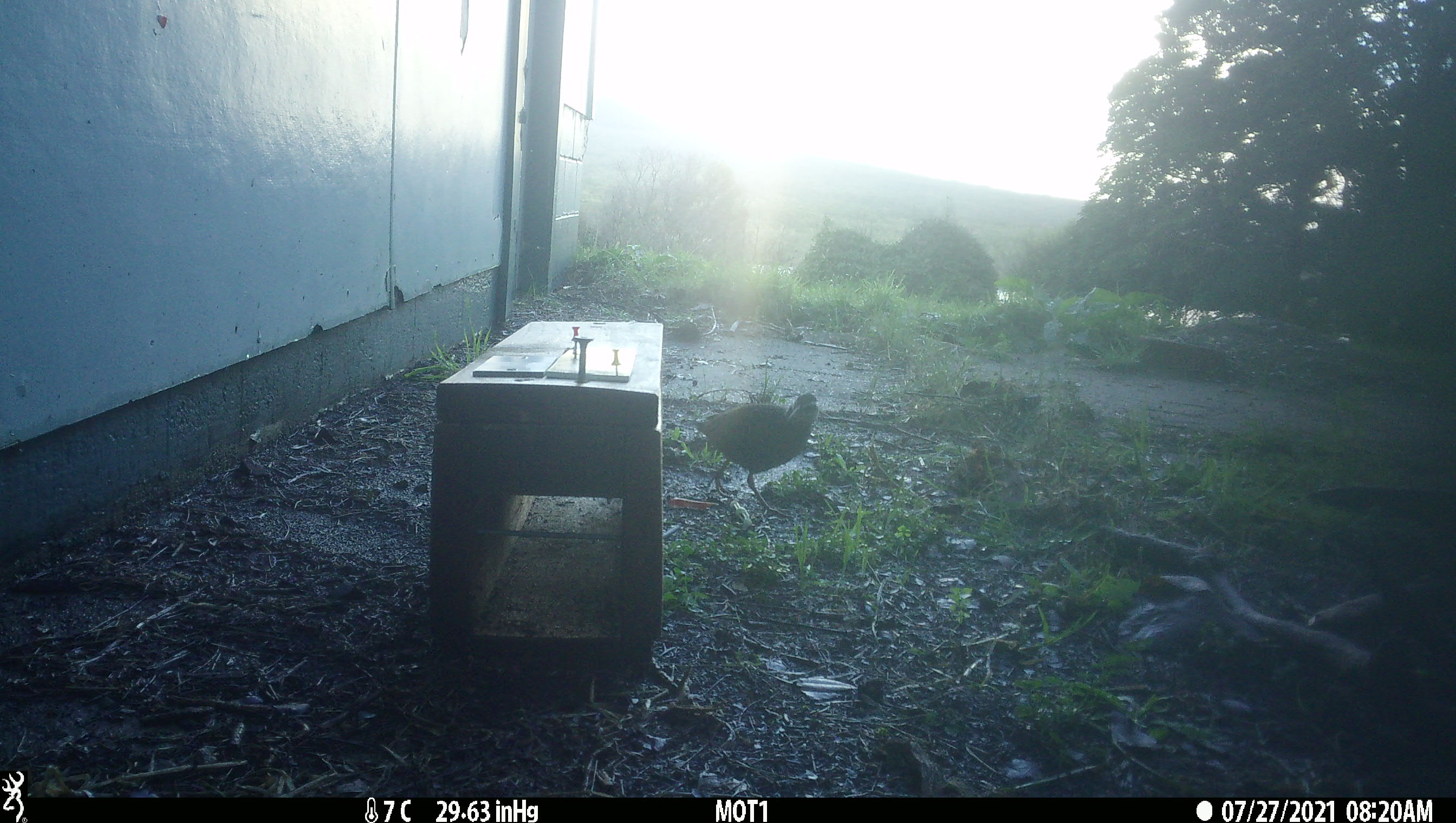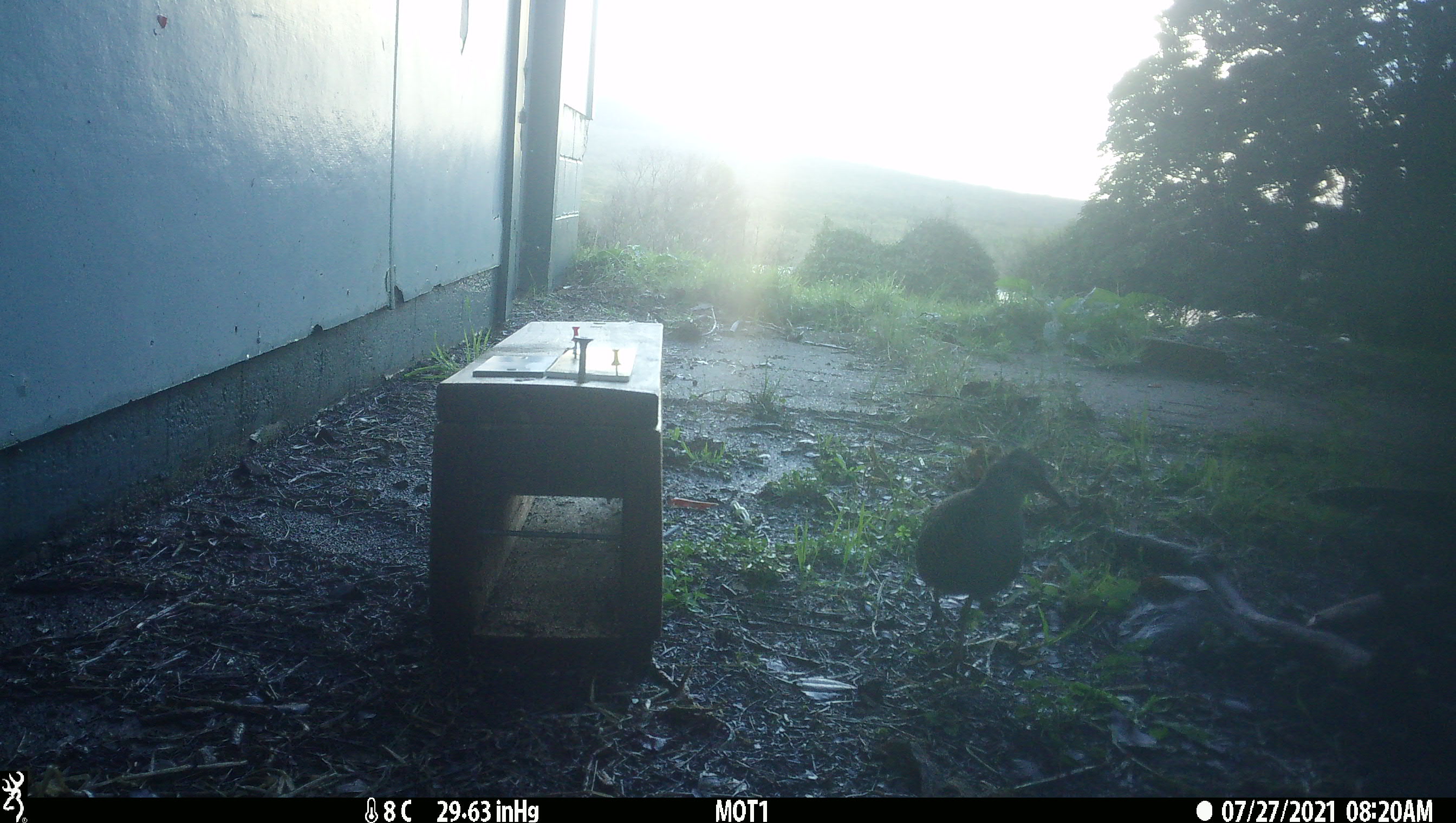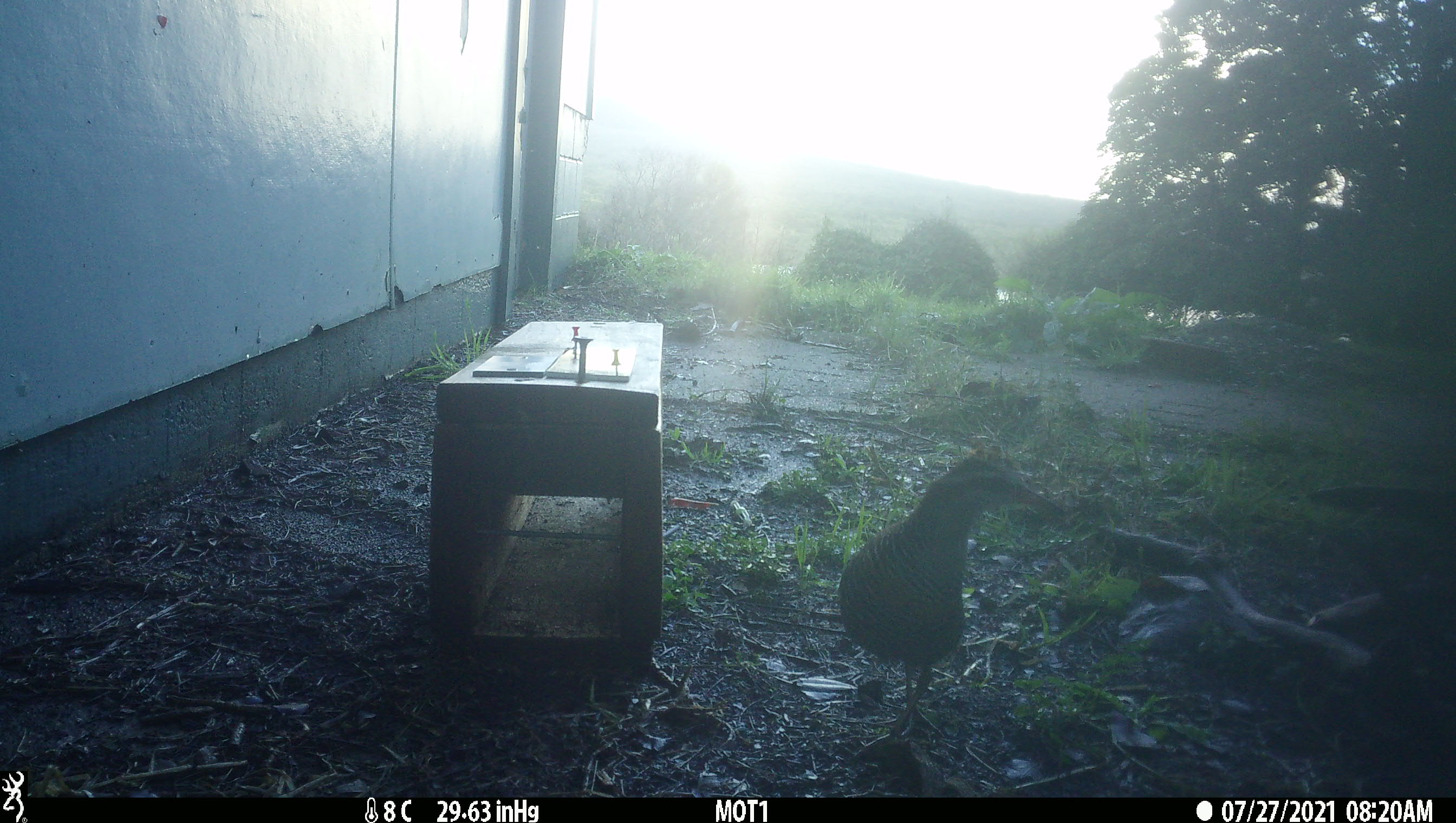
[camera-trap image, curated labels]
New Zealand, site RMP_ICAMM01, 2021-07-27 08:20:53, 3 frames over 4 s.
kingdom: Animalia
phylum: Chordata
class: Aves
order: Gruiformes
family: Rallidae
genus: Gallirallus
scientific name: Gallirallus philippensis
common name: buff-banded rail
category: banded rail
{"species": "banded rail (buff-banded rail) (Gallirallus philippensis)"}